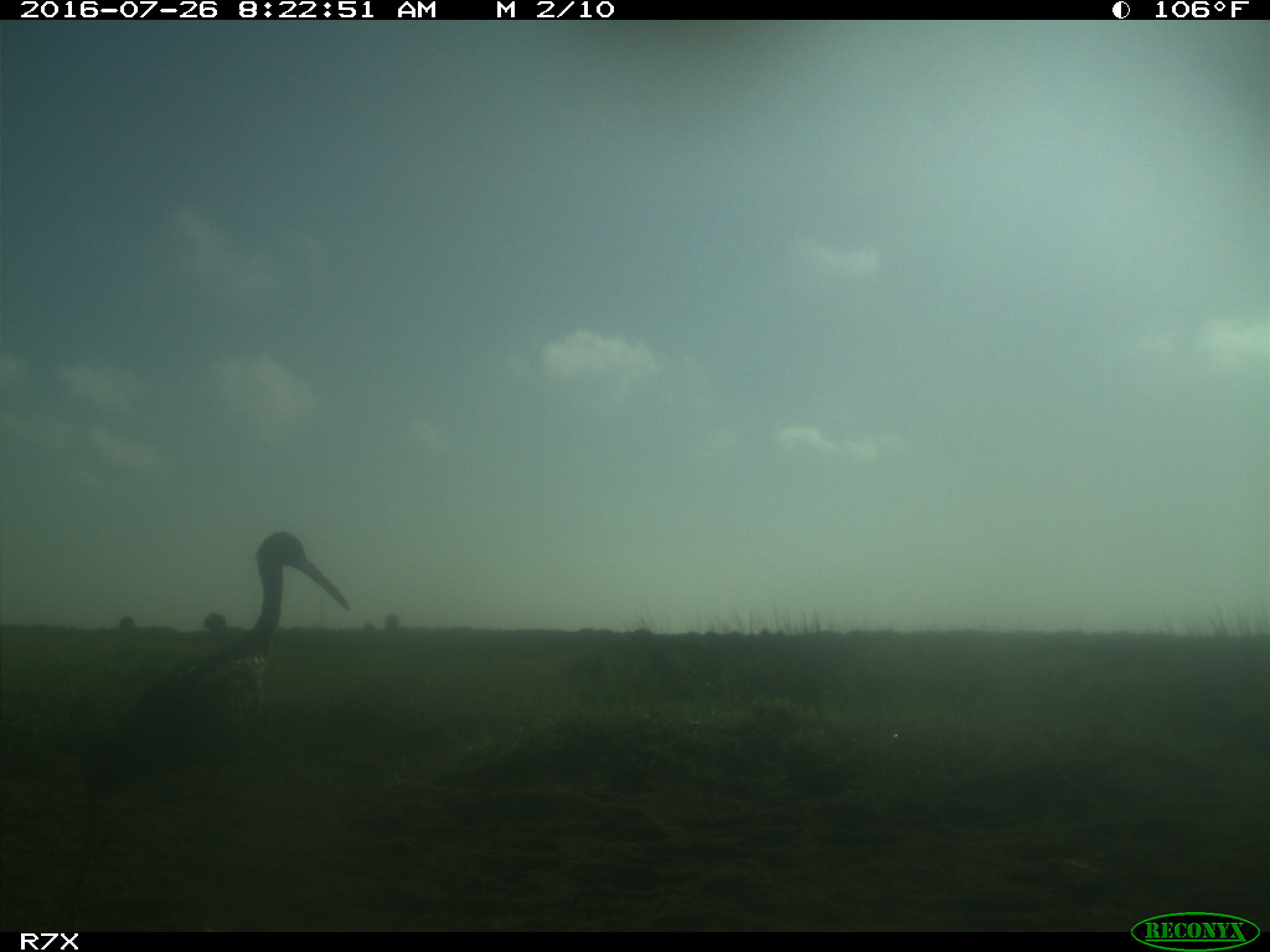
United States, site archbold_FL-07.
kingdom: Animalia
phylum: Chordata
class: Aves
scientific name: Aves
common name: birds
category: unidentified bird